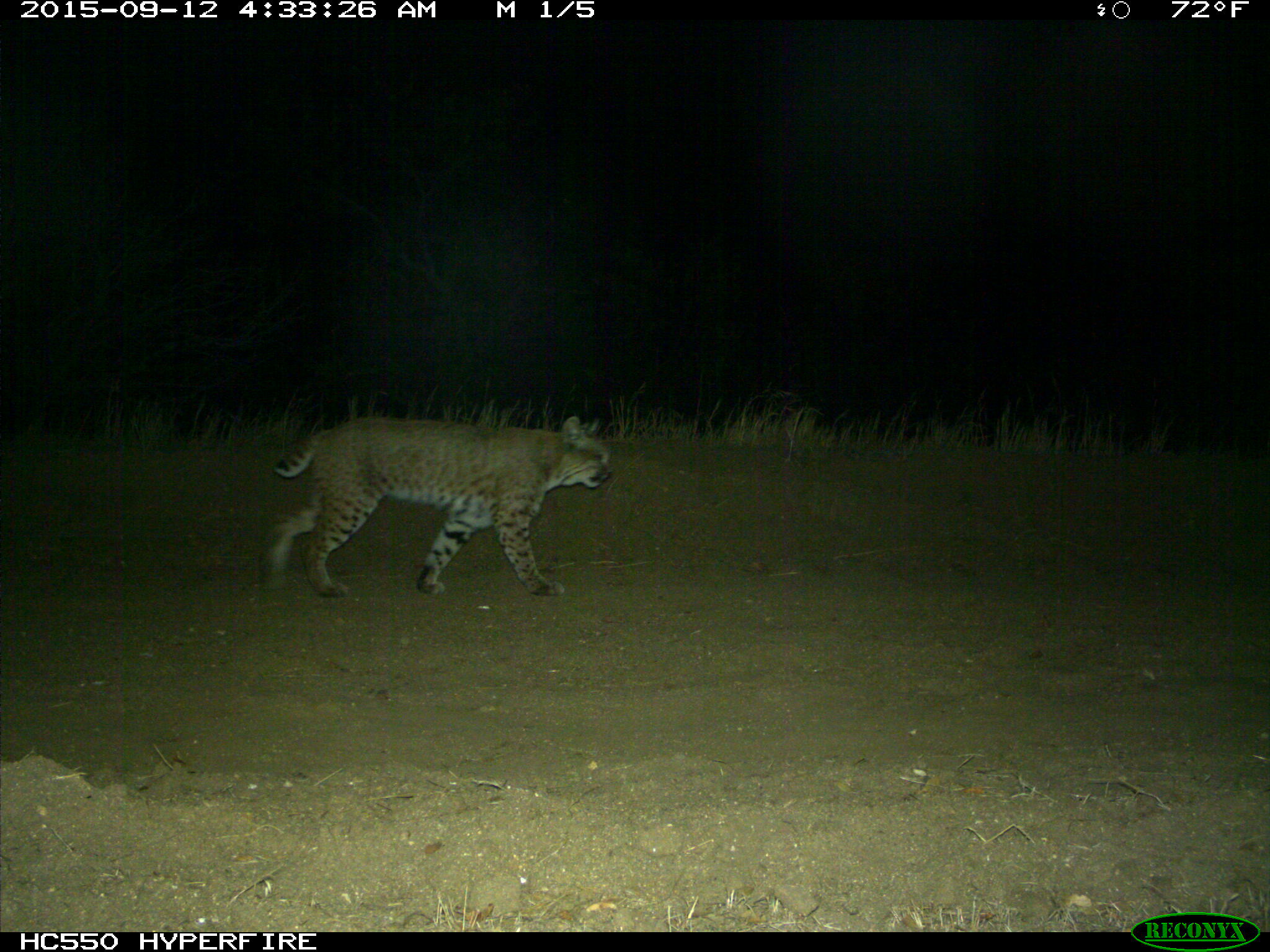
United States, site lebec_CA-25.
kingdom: Animalia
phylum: Chordata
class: Mammalia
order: Carnivora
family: Felidae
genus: Lynx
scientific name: Lynx rufus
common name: bobcat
Lynx rufus (bobcat).